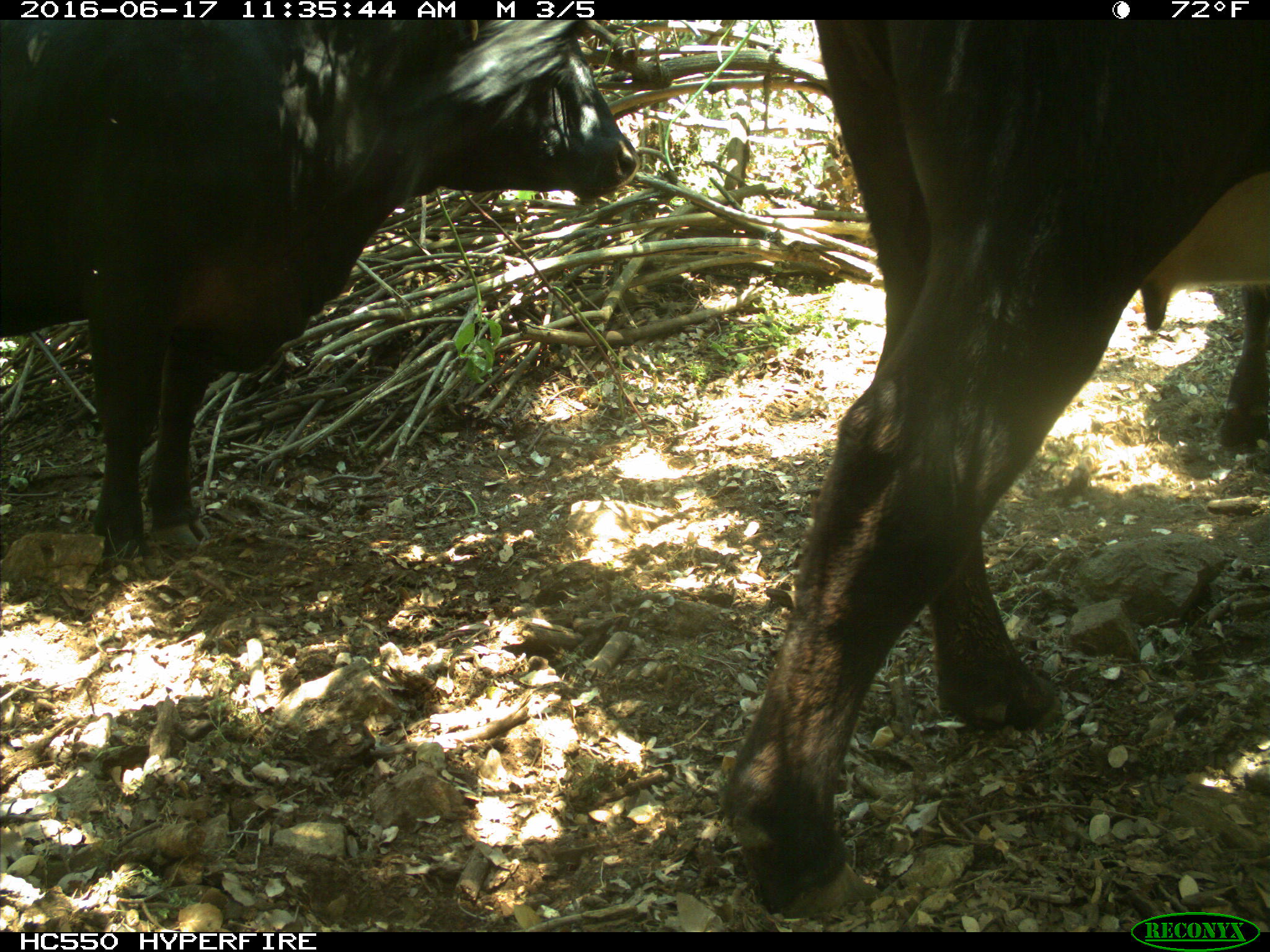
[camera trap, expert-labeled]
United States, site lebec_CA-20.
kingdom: Animalia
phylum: Chordata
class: Mammalia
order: Artiodactyla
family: Bovidae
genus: Bos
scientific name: Bos taurus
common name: domestic cow